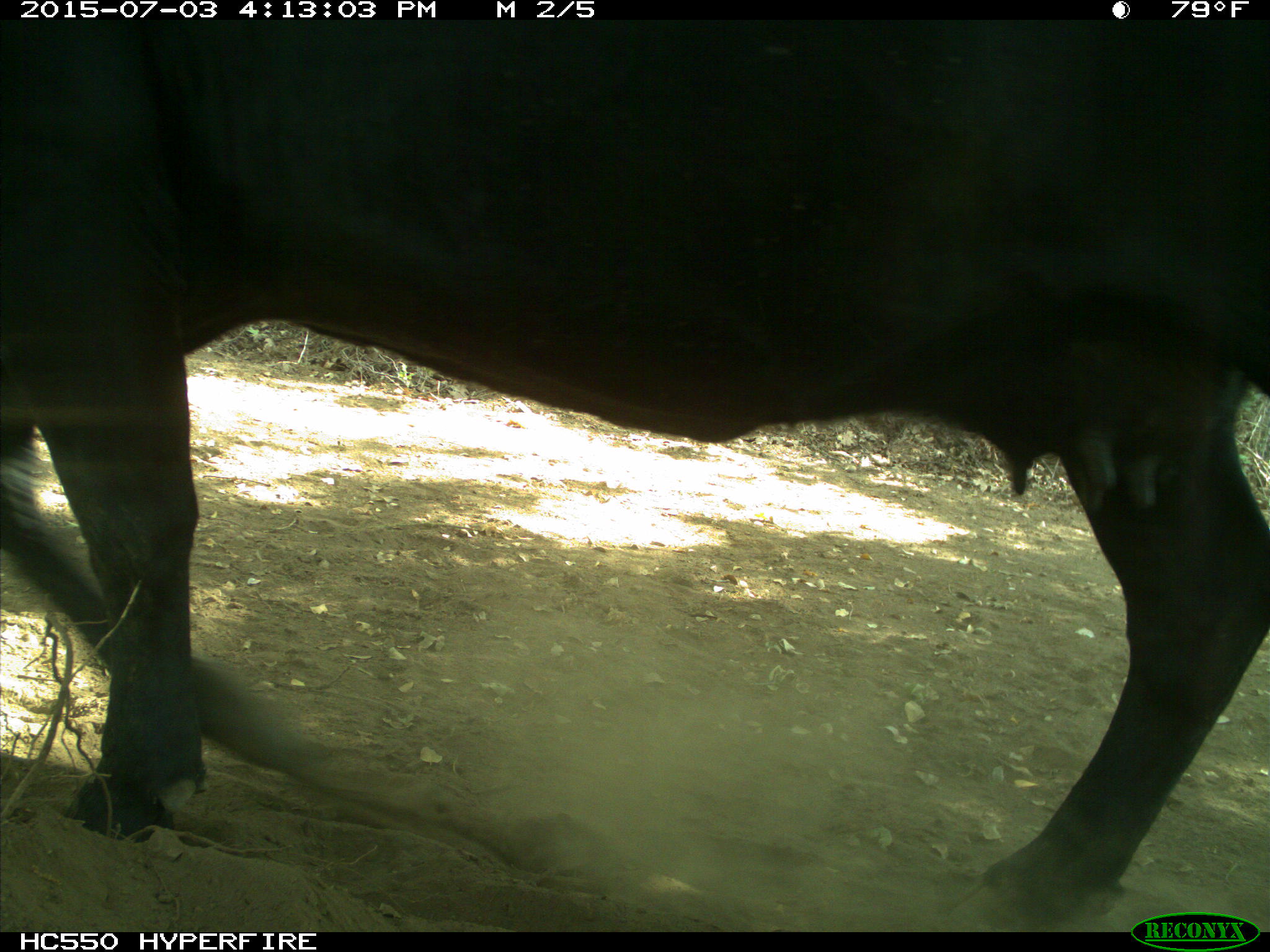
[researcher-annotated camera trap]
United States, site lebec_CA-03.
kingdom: Animalia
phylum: Chordata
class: Mammalia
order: Artiodactyla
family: Bovidae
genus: Bos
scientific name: Bos taurus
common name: domestic cow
Bos taurus (domestic cow).